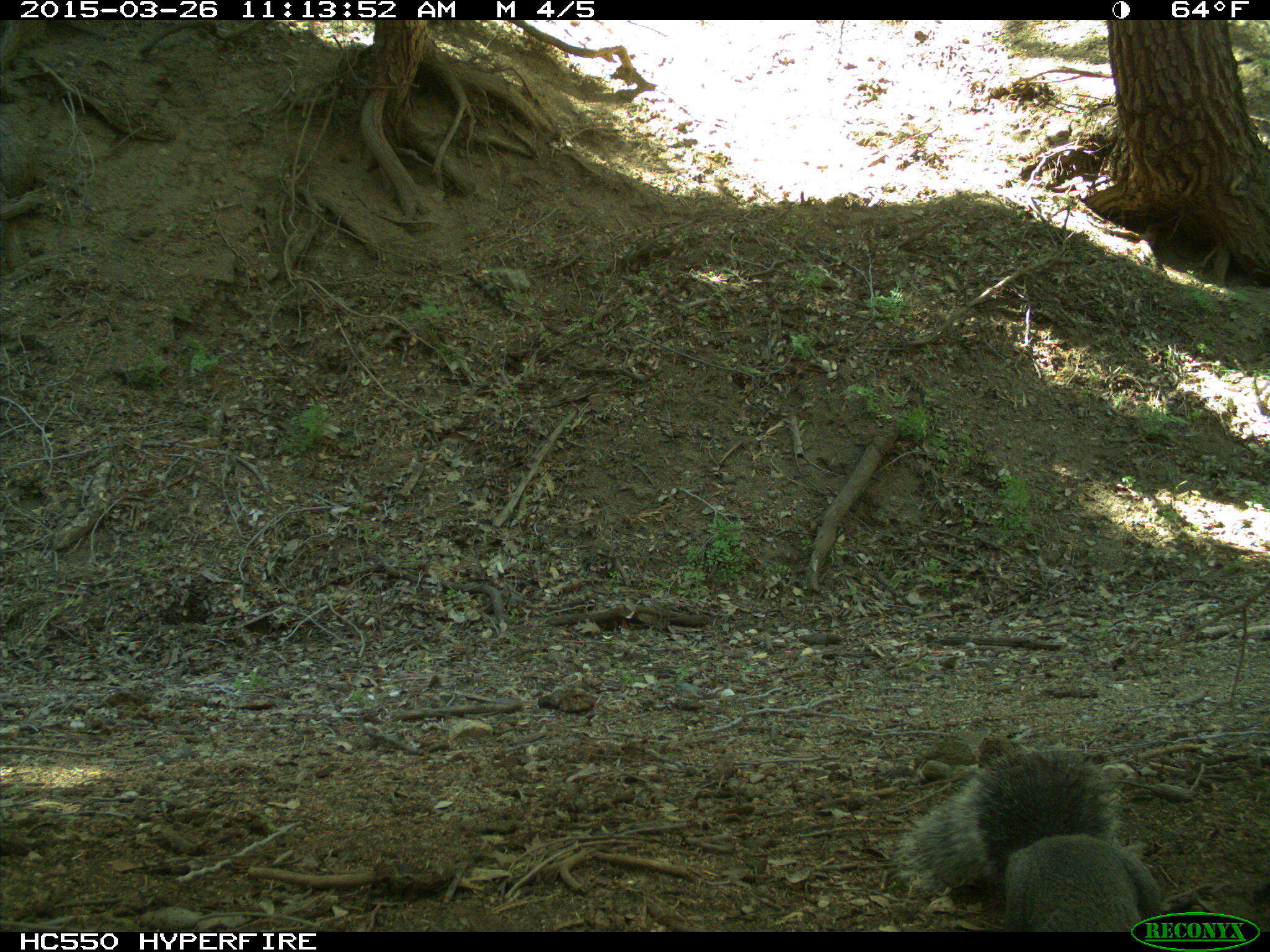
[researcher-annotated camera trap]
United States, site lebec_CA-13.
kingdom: Animalia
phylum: Chordata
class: Mammalia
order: Rodentia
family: Sciuridae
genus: Sciurus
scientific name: Sciurus carolinensis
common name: eastern gray squirrel